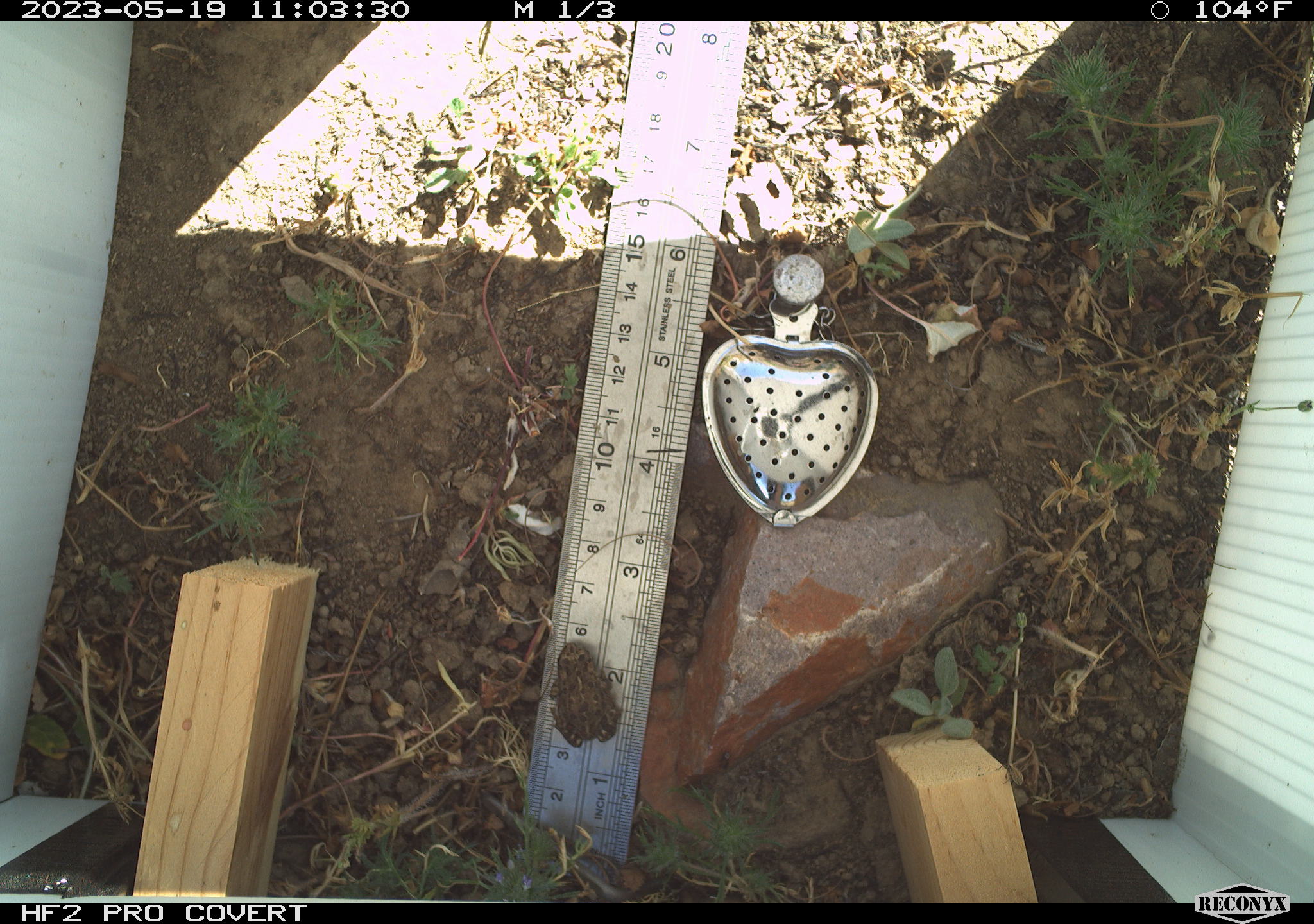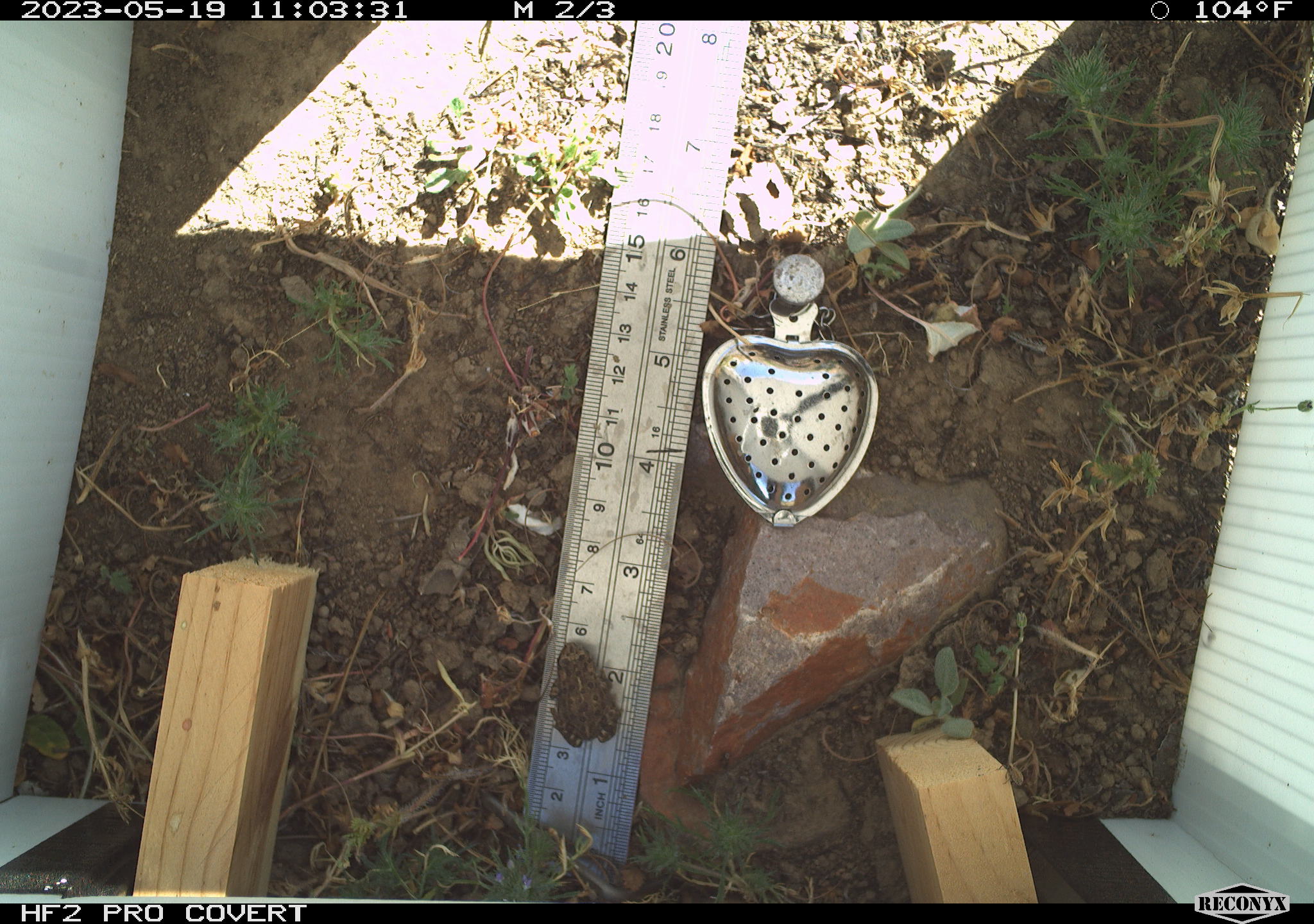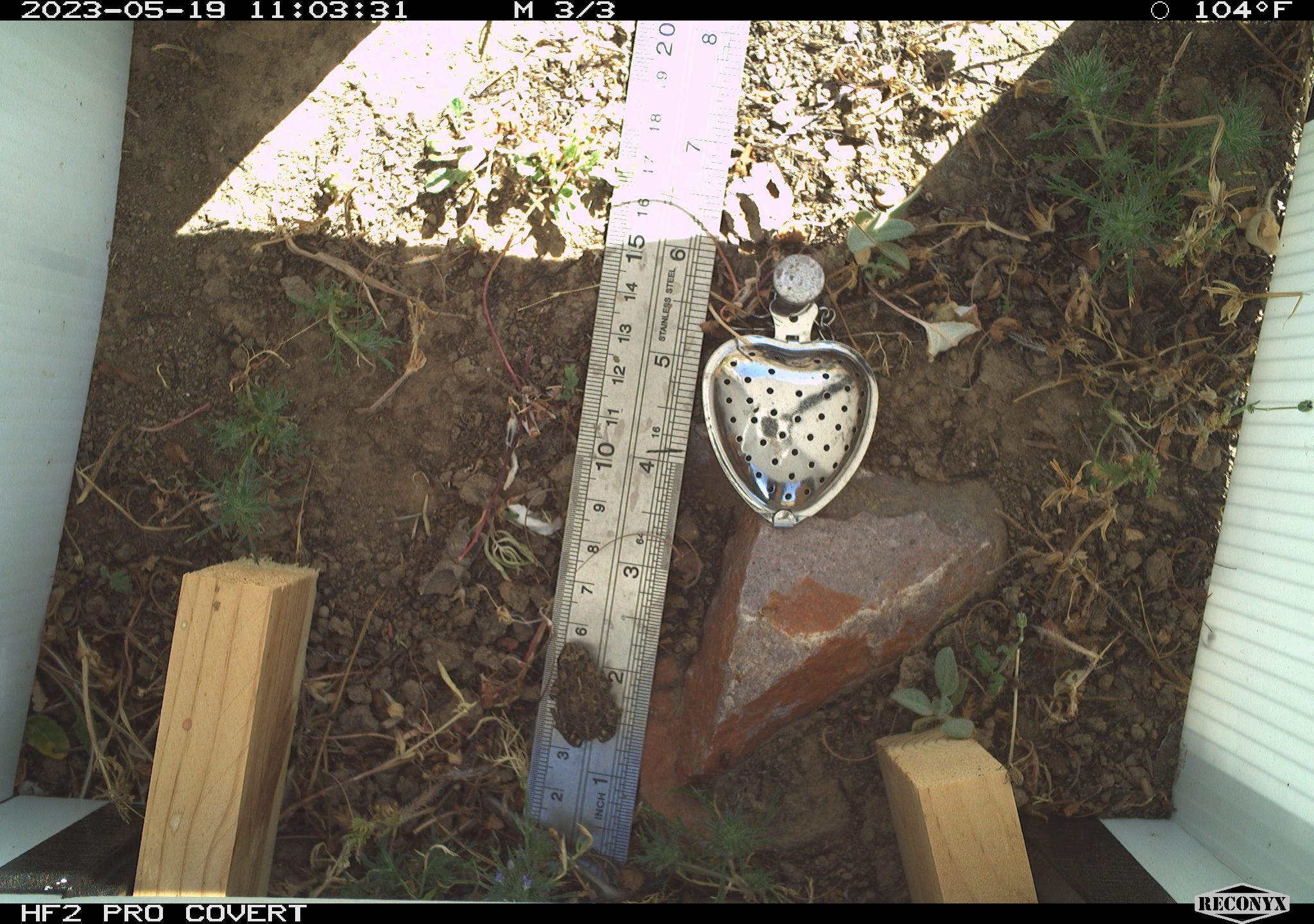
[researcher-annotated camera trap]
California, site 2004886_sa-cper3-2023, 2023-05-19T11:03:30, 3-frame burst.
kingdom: Animalia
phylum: Chordata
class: Amphibia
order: Anura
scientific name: Anura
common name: frogs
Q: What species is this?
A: Frogs (Anura).